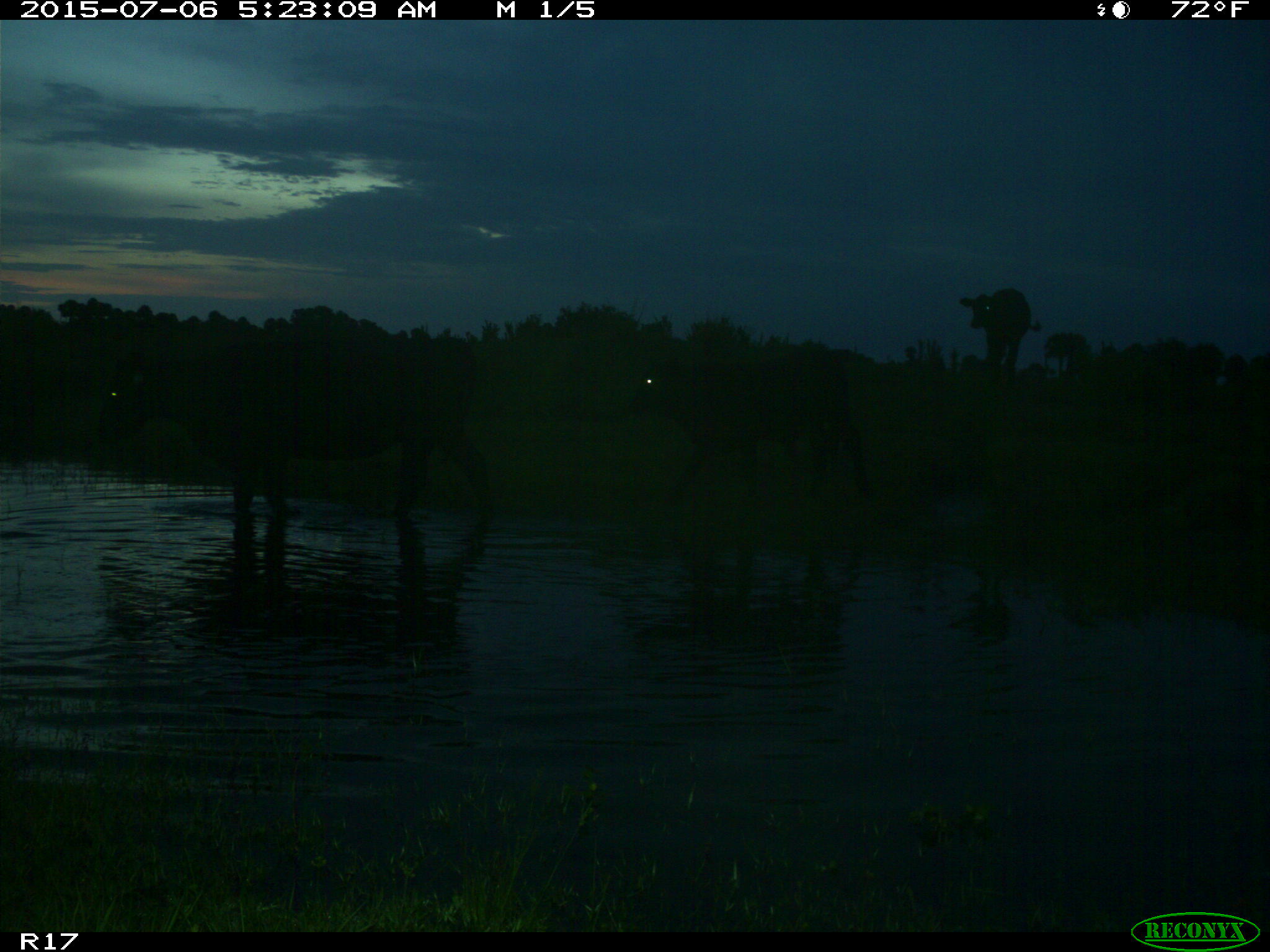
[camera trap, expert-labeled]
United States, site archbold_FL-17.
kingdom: Animalia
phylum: Chordata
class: Mammalia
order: Artiodactyla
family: Bovidae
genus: Bos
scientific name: Bos taurus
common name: domestic cow